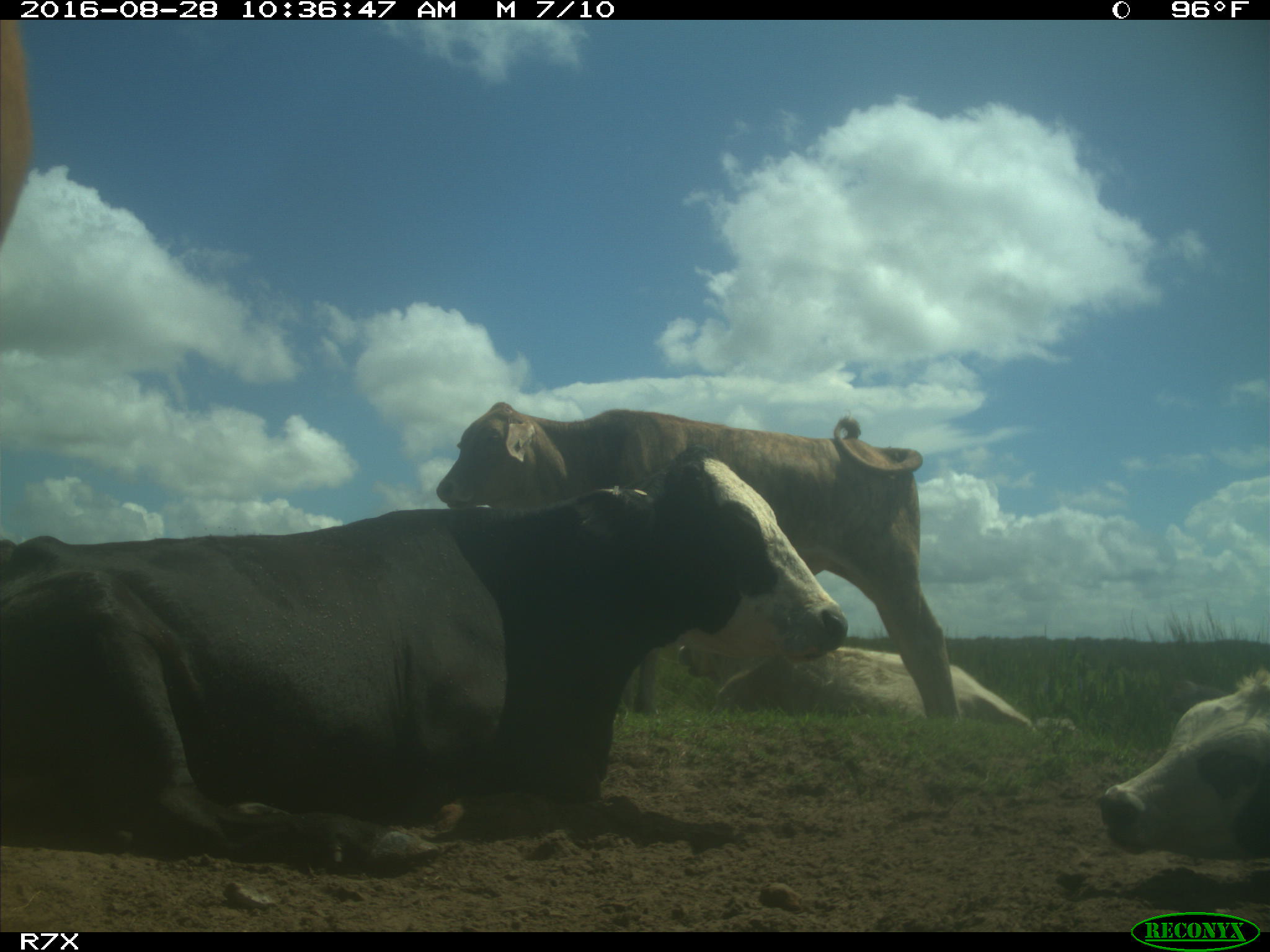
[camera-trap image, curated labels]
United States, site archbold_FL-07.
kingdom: Animalia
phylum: Chordata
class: Mammalia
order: Artiodactyla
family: Bovidae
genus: Bos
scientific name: Bos taurus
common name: domestic cow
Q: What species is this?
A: Bos taurus (domestic cow).